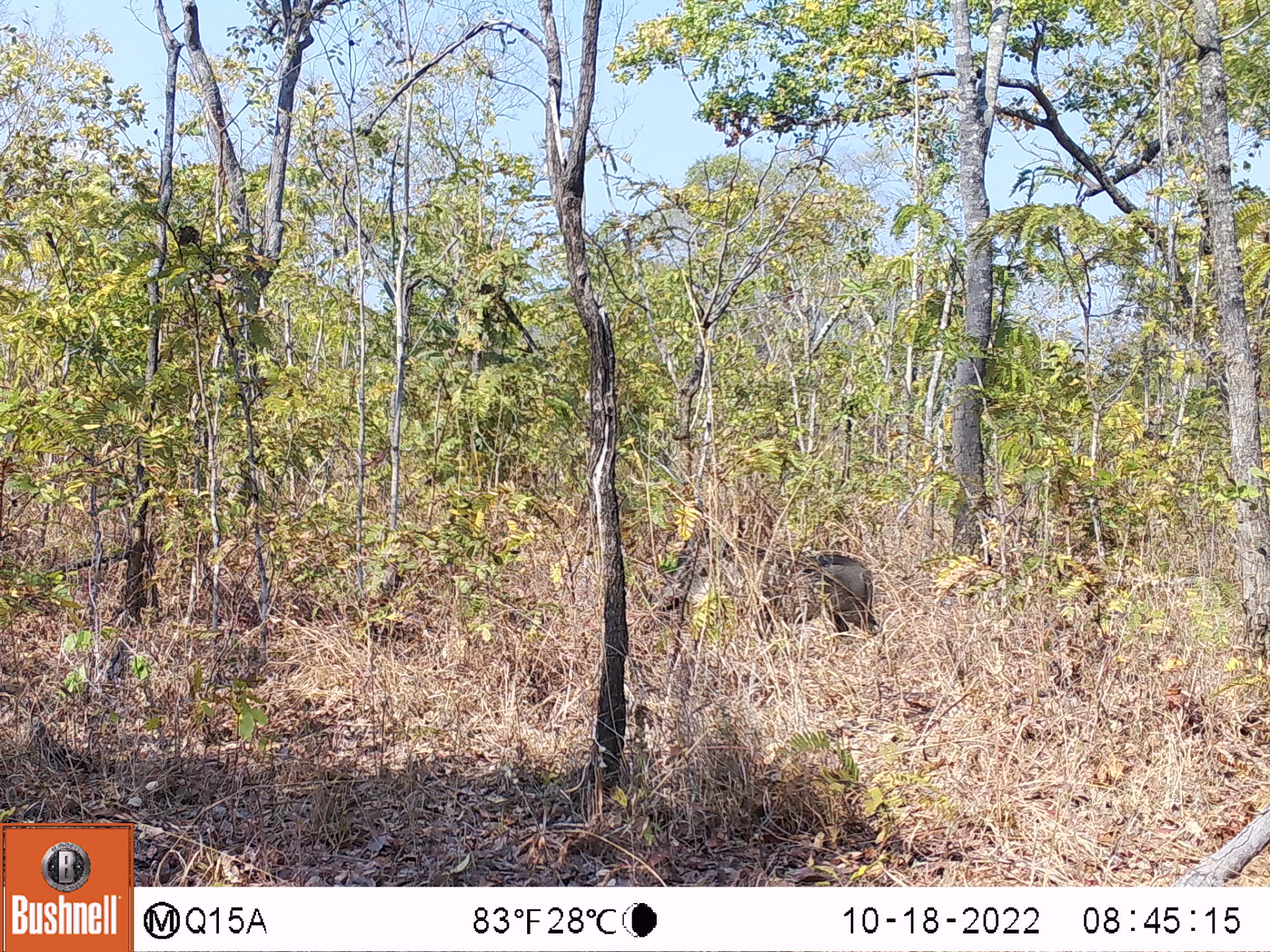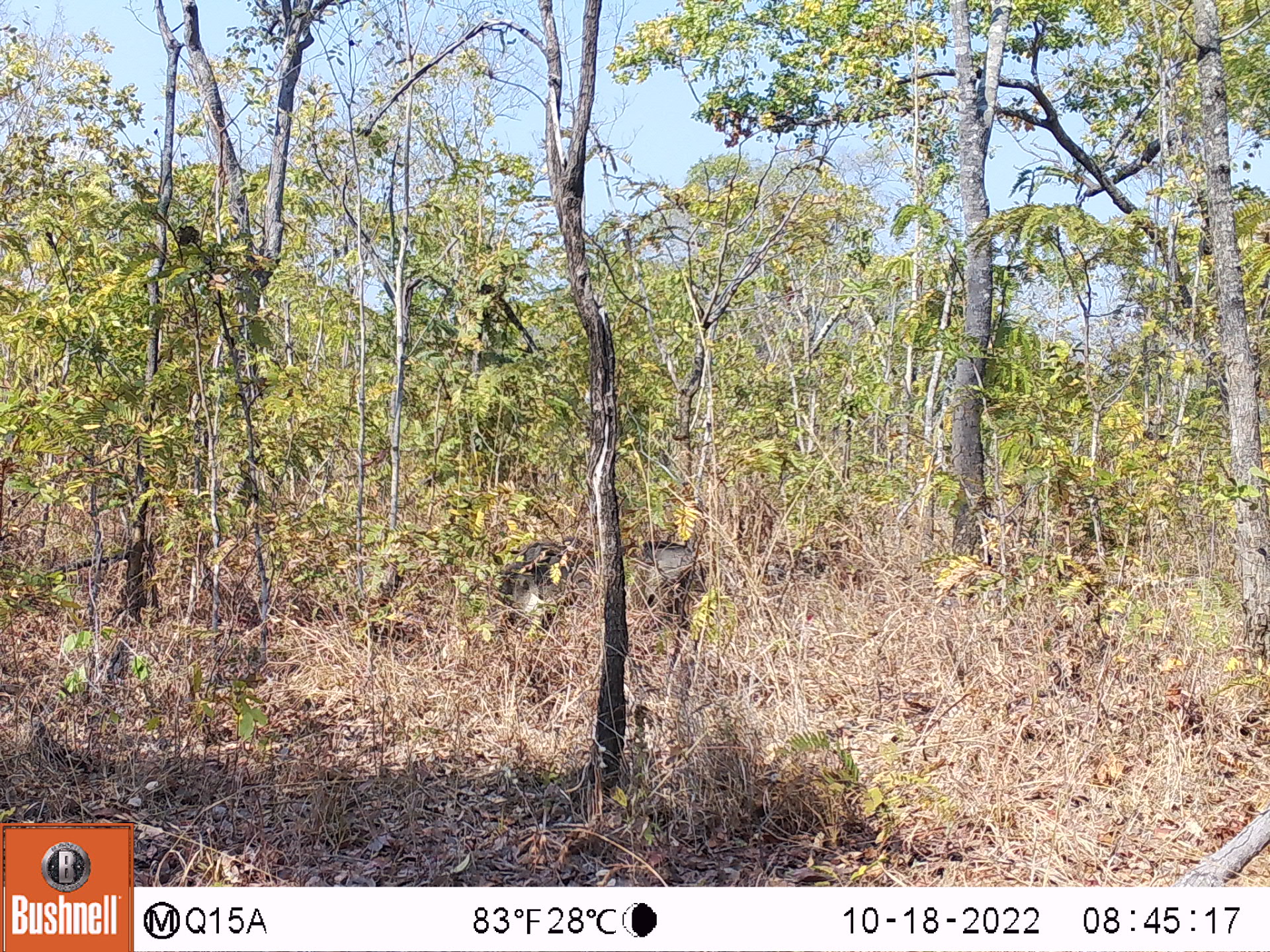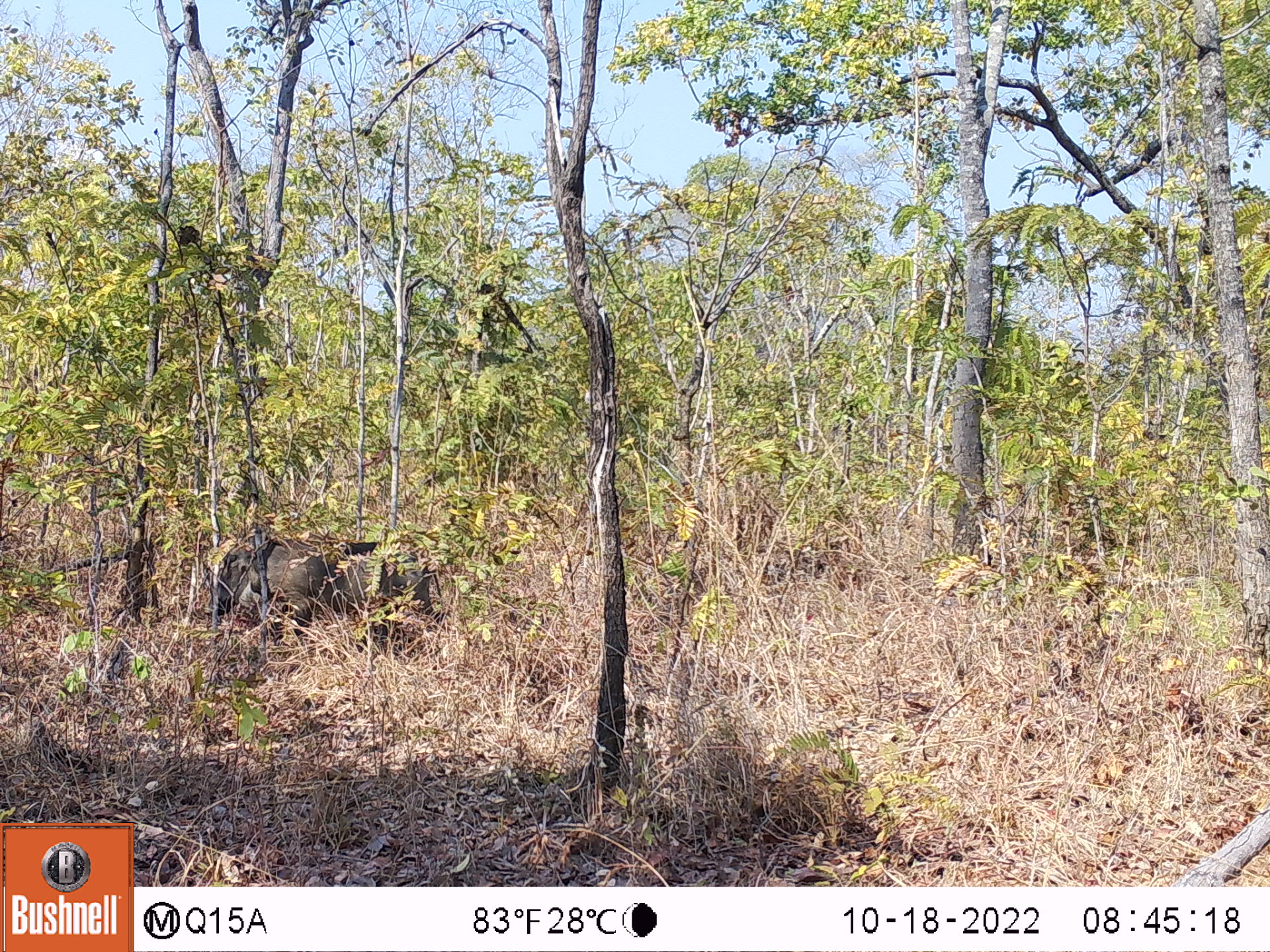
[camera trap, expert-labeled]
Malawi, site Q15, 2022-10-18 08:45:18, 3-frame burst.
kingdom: Animalia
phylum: Chordata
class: Mammalia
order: Artiodactyla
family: Suidae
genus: Phacochoerus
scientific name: Phacochoerus africanus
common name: common warthog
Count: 1.